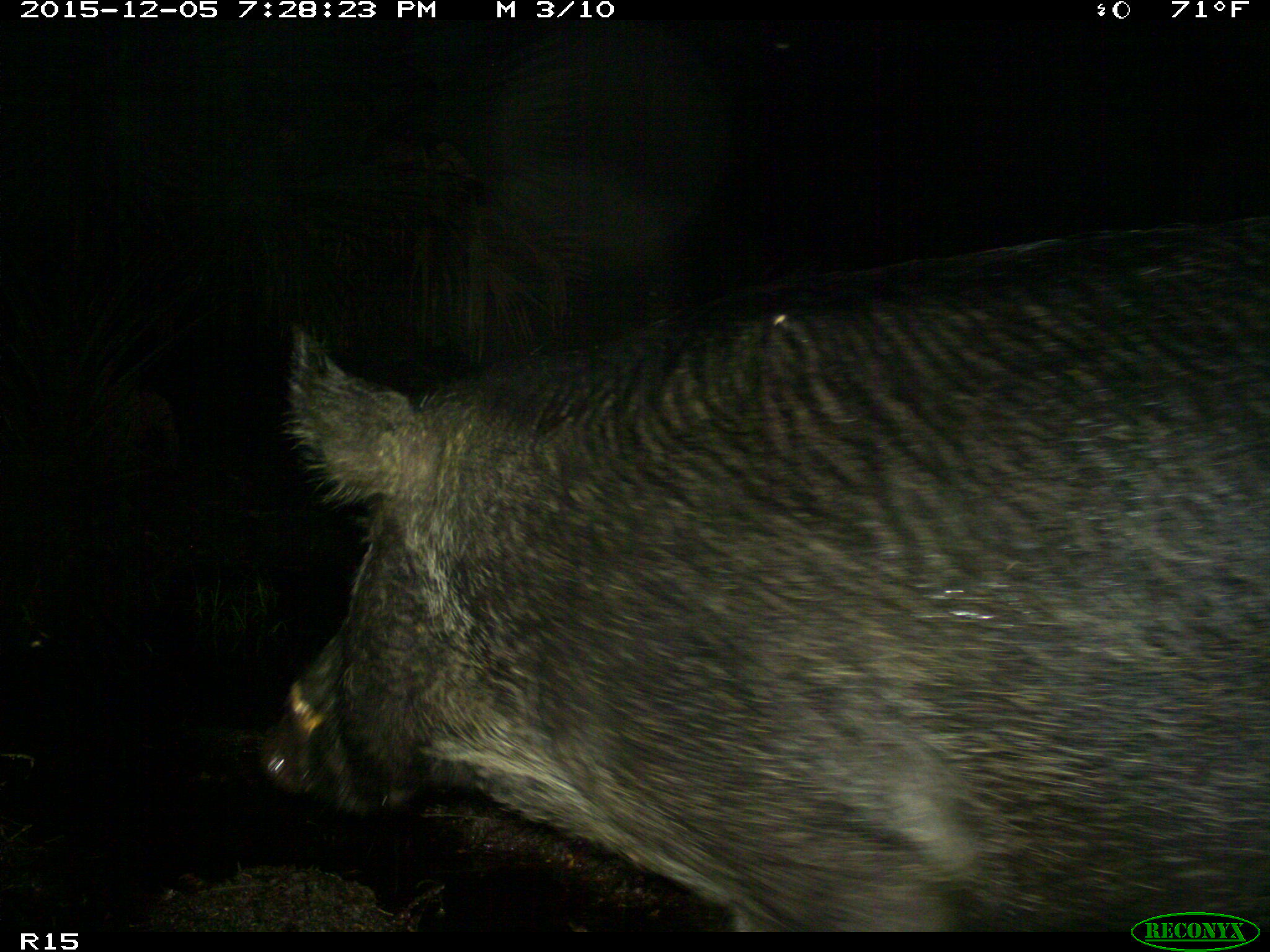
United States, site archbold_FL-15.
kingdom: Animalia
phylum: Chordata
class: Mammalia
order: Artiodactyla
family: Suidae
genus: Sus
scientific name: Sus scrofa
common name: wild boar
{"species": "Sus scrofa (wild boar)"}